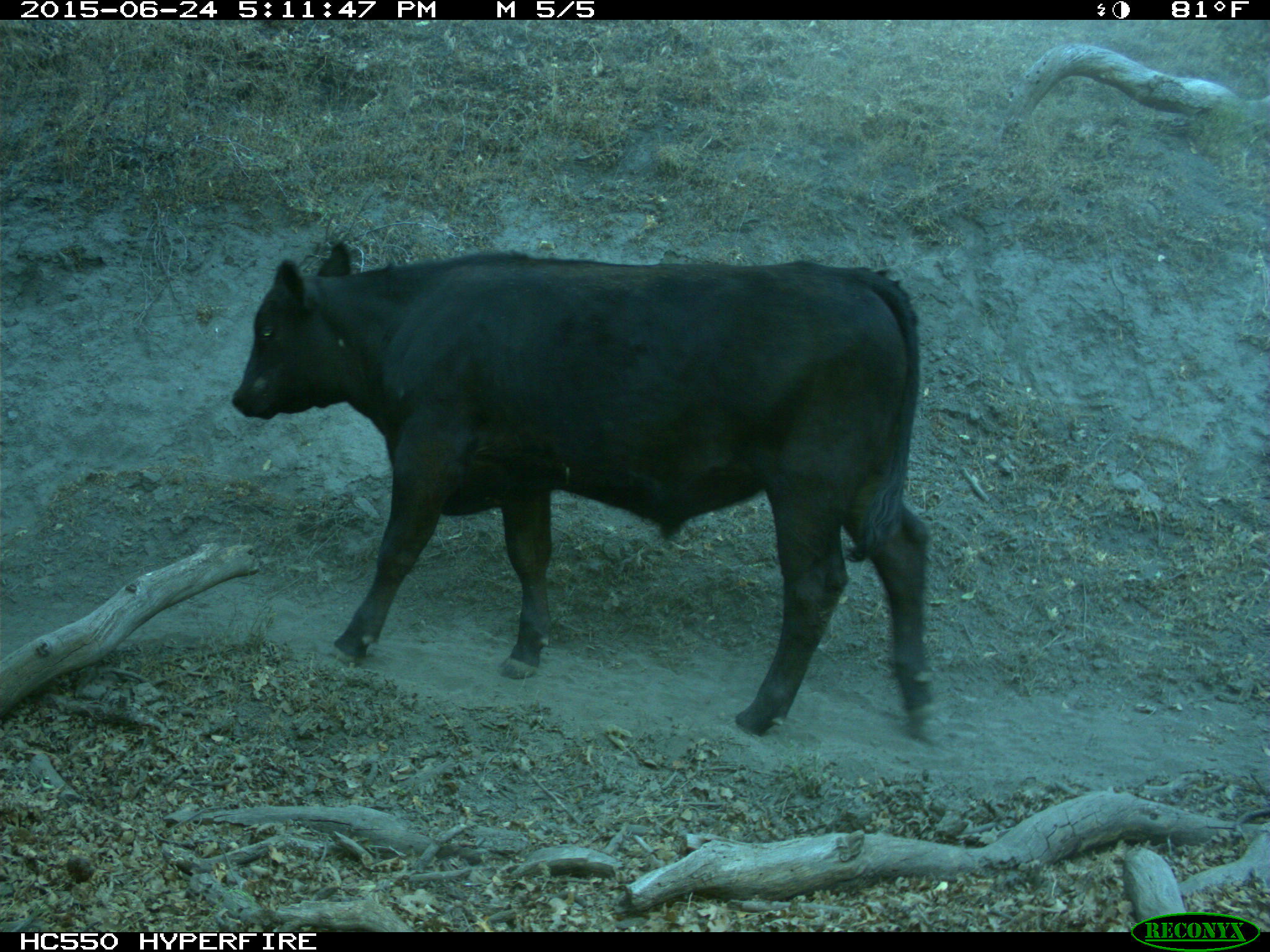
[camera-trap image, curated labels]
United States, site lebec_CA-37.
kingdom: Animalia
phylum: Chordata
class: Mammalia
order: Artiodactyla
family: Bovidae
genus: Bos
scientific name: Bos taurus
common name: domestic cow